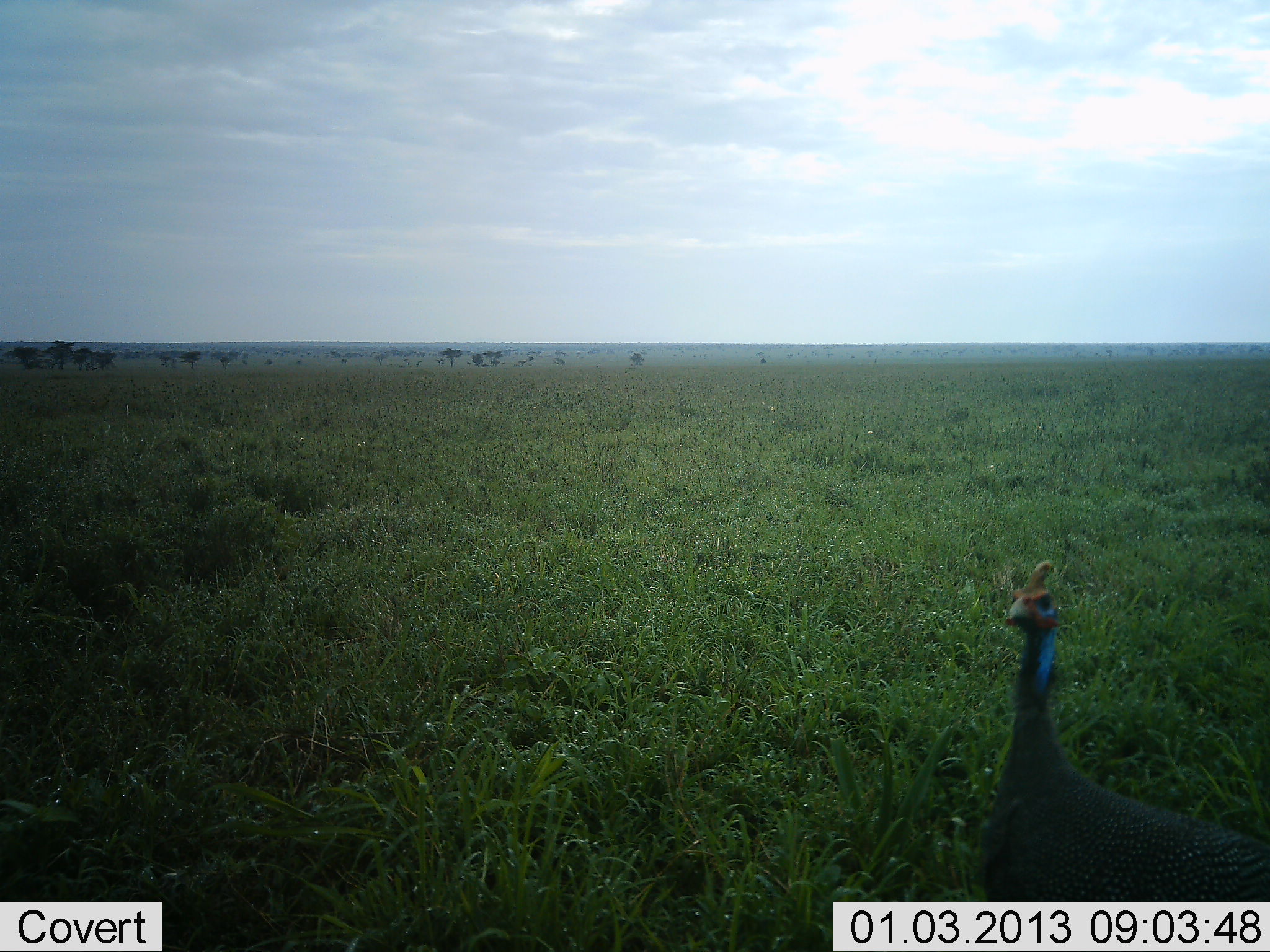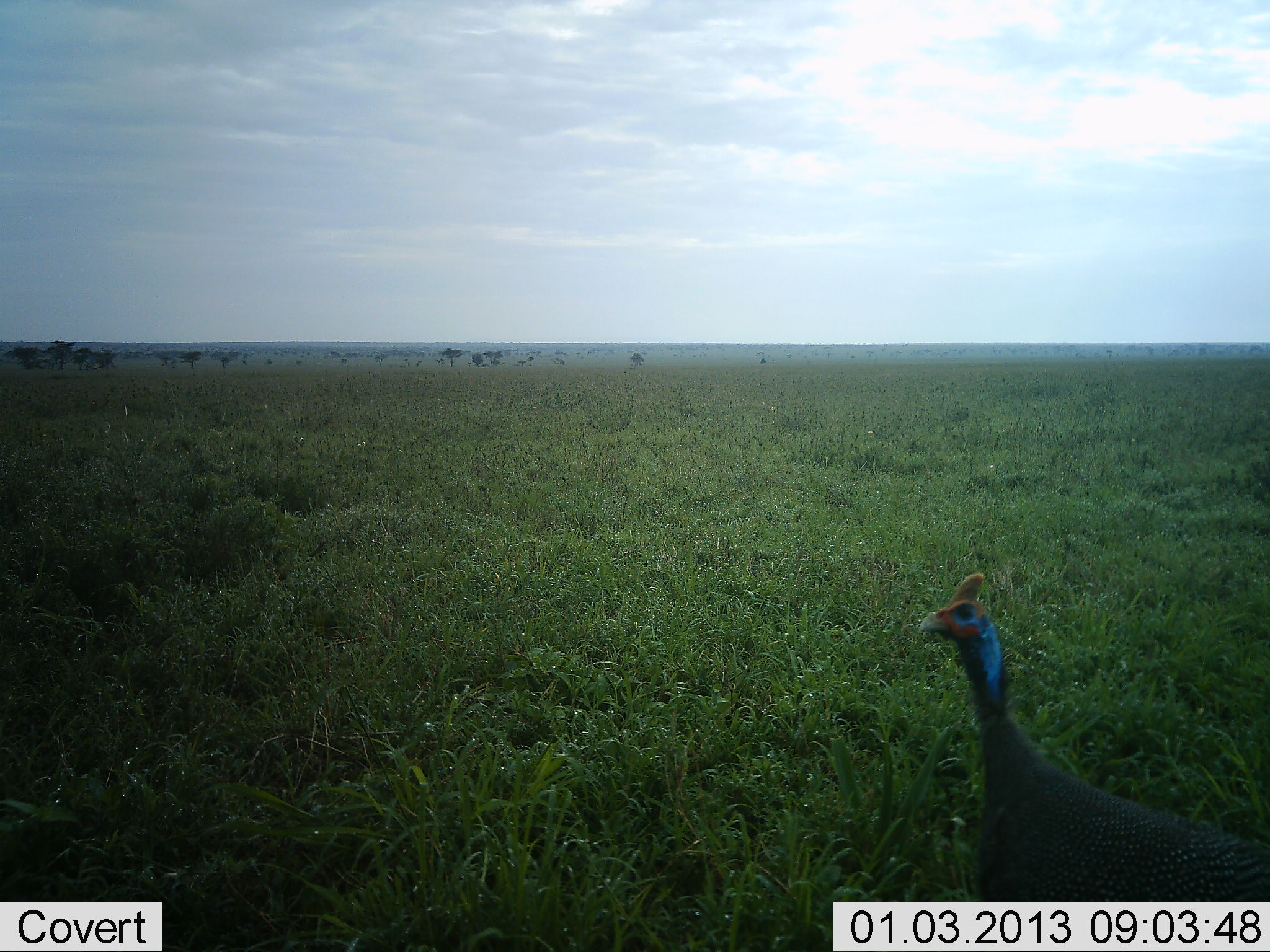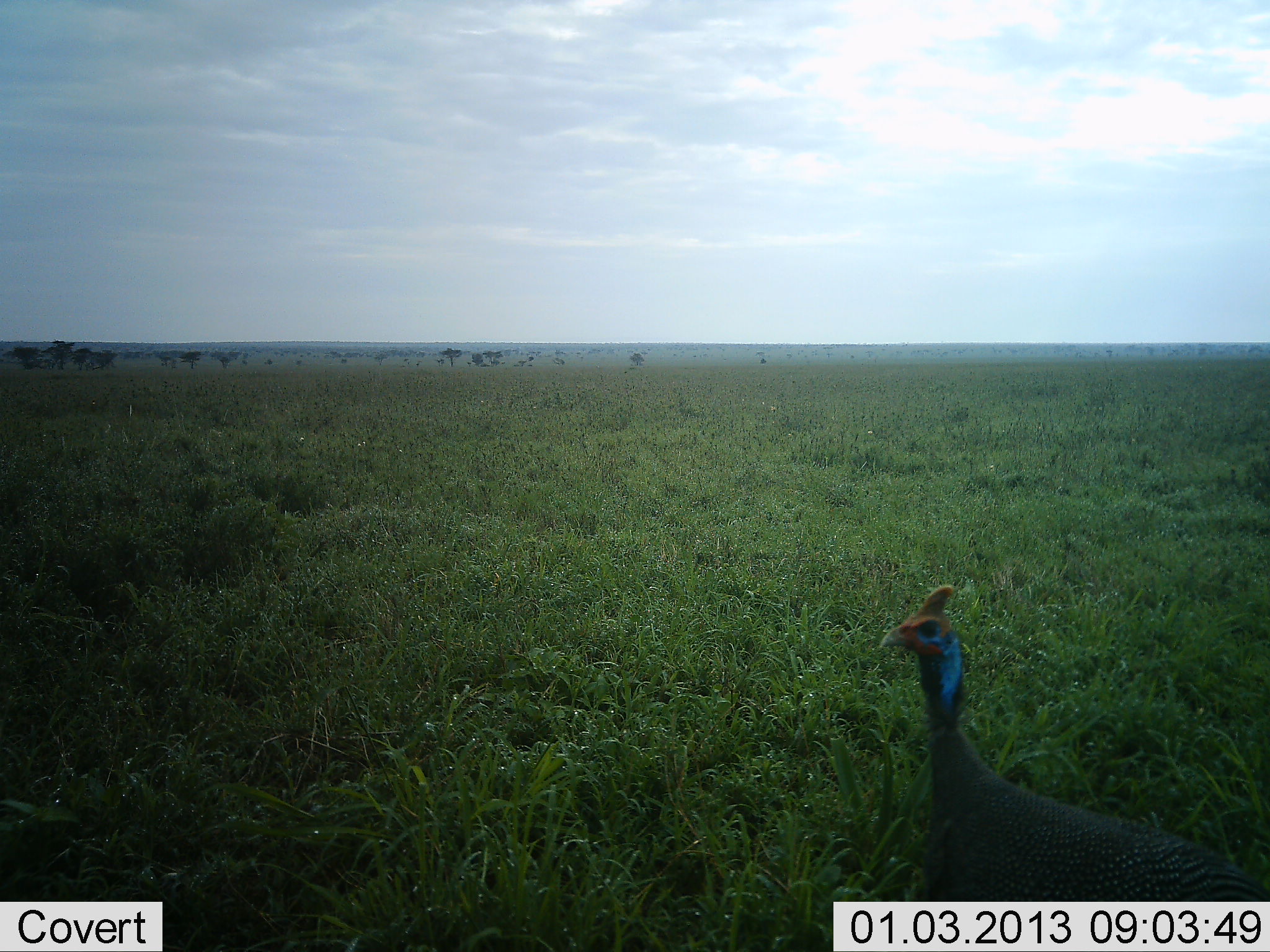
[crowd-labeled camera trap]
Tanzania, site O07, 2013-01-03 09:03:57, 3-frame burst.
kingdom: Animalia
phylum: Chordata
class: Aves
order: Galliformes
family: Numididae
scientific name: Numididae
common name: guinea fowl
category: guineafowl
Guineafowl (guinea fowl) (Numididae), count 1. Behavior (volunteer vote fractions): standing 53%, resting 0%, moving 47%, interacting 6%. Young present (vote fraction): 0%. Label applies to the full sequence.